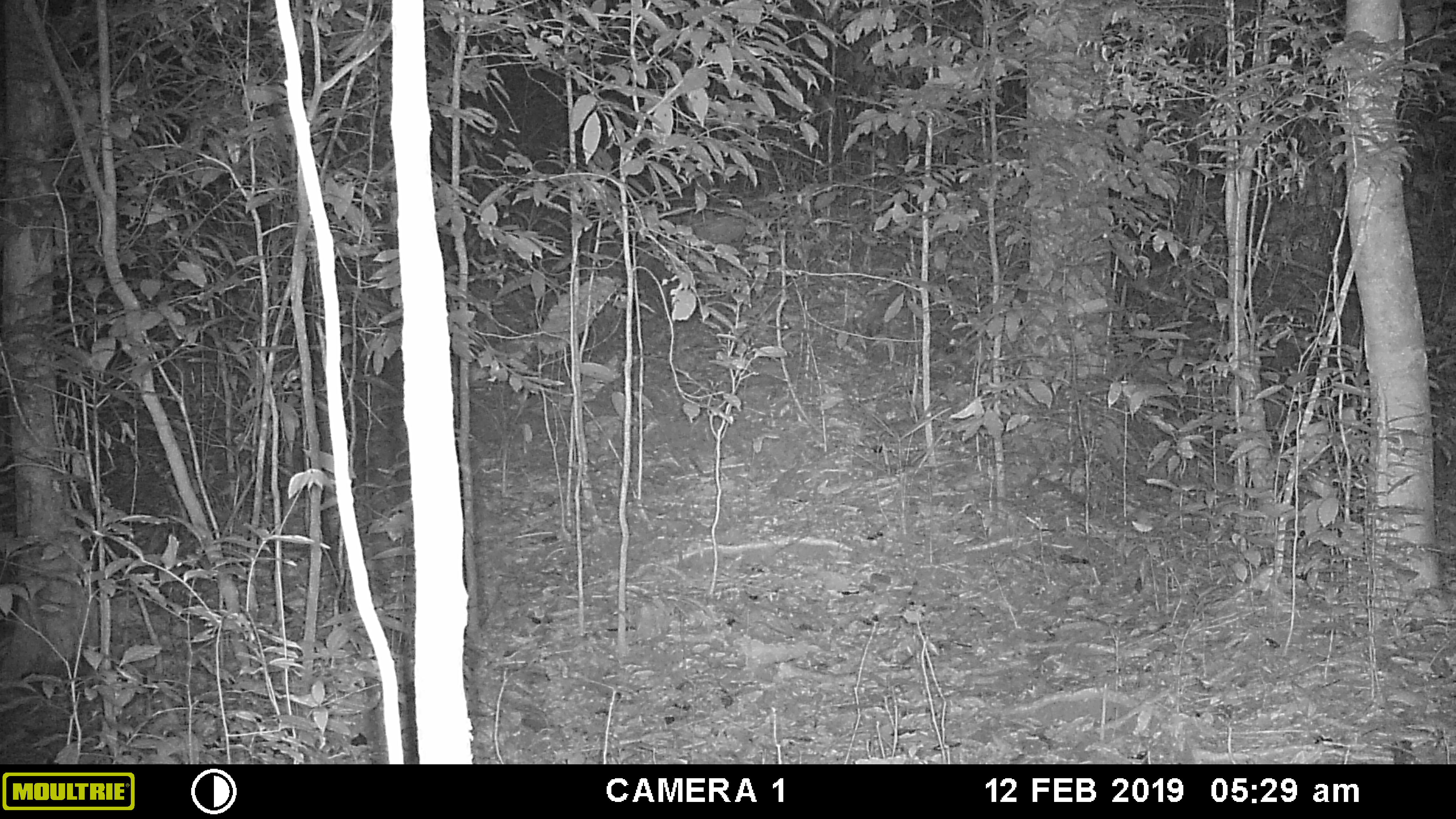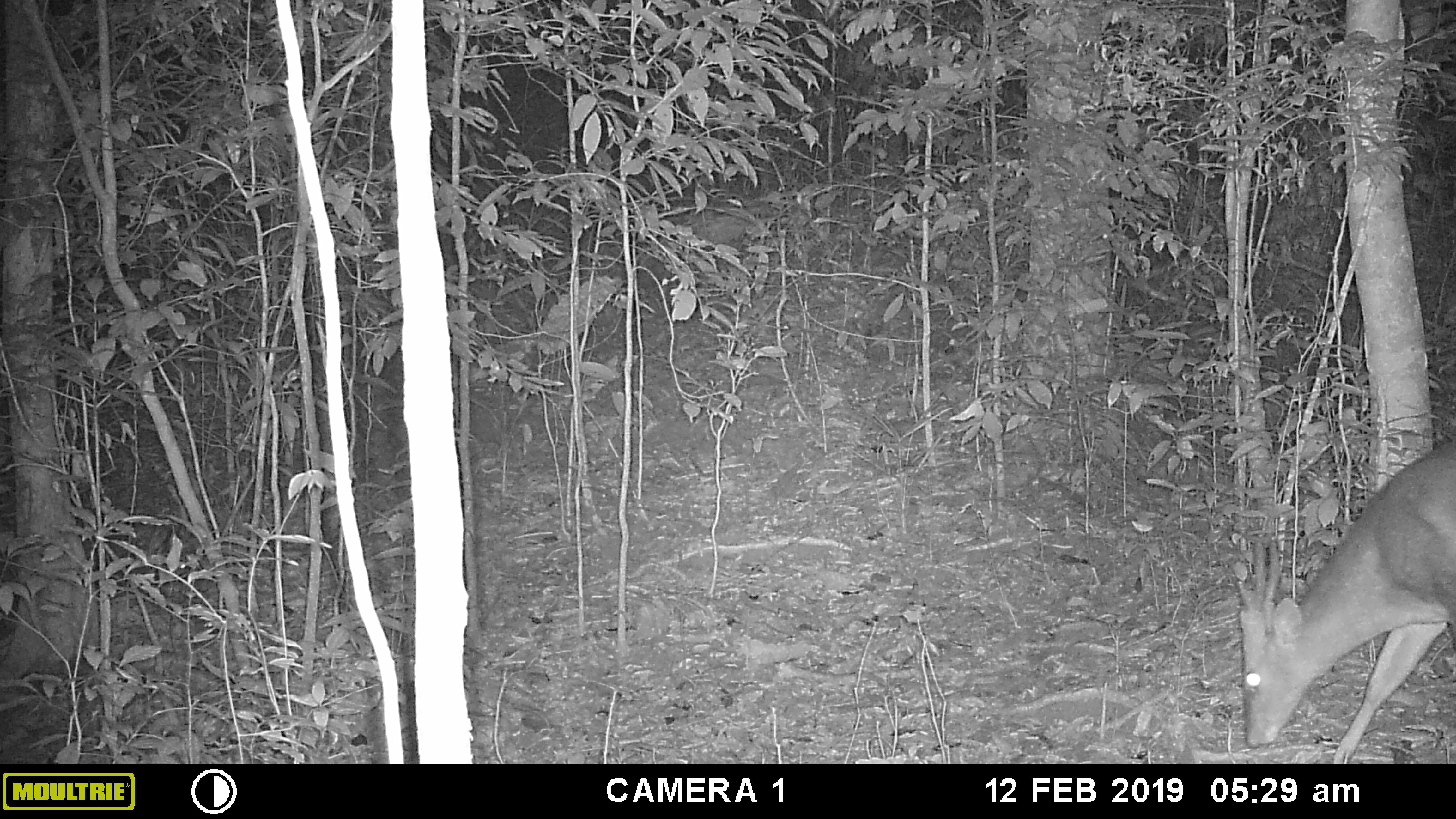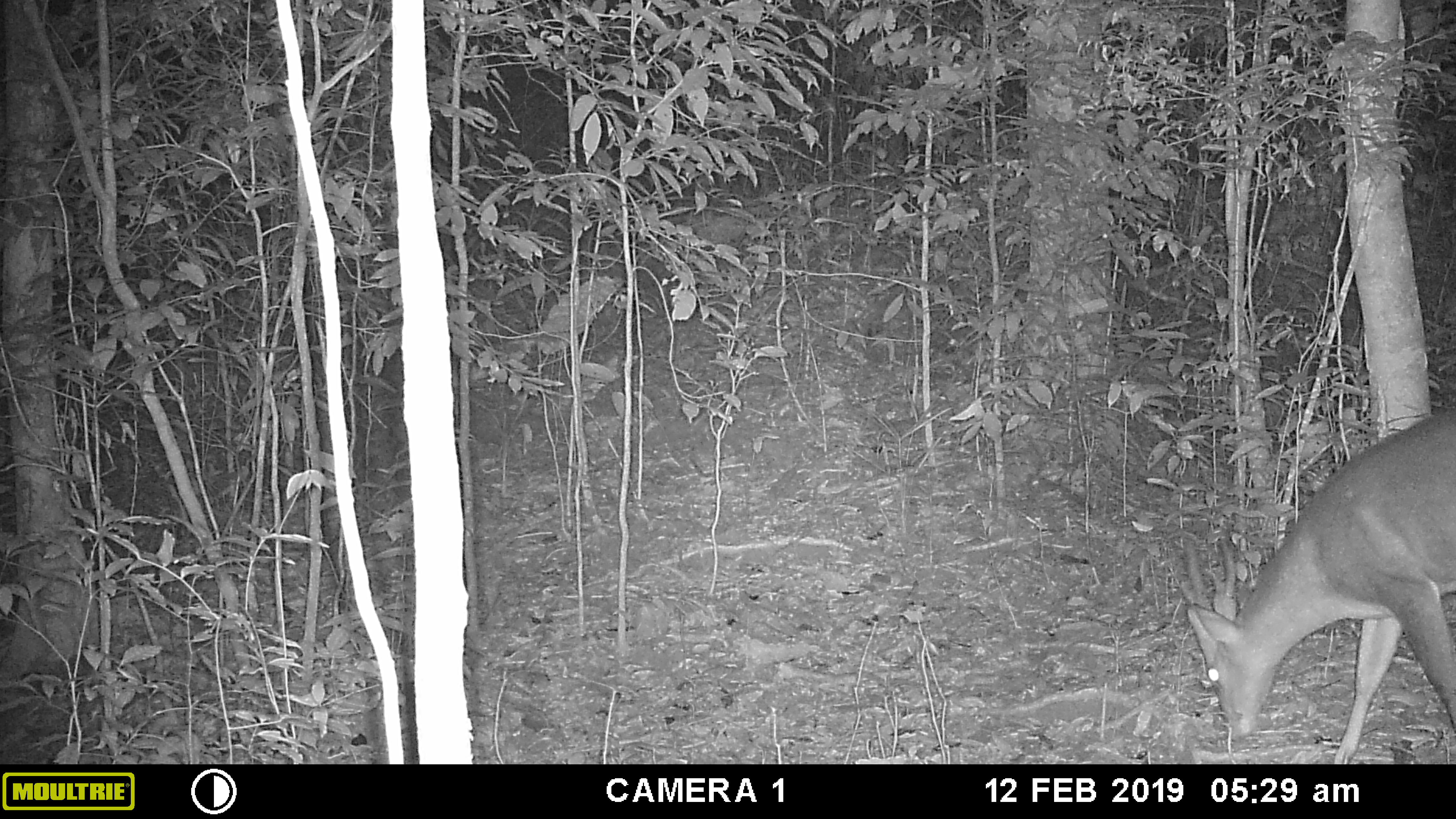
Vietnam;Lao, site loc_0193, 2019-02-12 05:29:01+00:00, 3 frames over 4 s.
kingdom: Animalia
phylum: Chordata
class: Mammalia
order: Artiodactyla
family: Cervidae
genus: Muntiacus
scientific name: Muntiacus vuquangensis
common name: large-antlered muntjac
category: large antlered muntjac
Large antlered muntjac (large-antlered muntjac) (Muntiacus vuquangensis). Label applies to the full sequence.